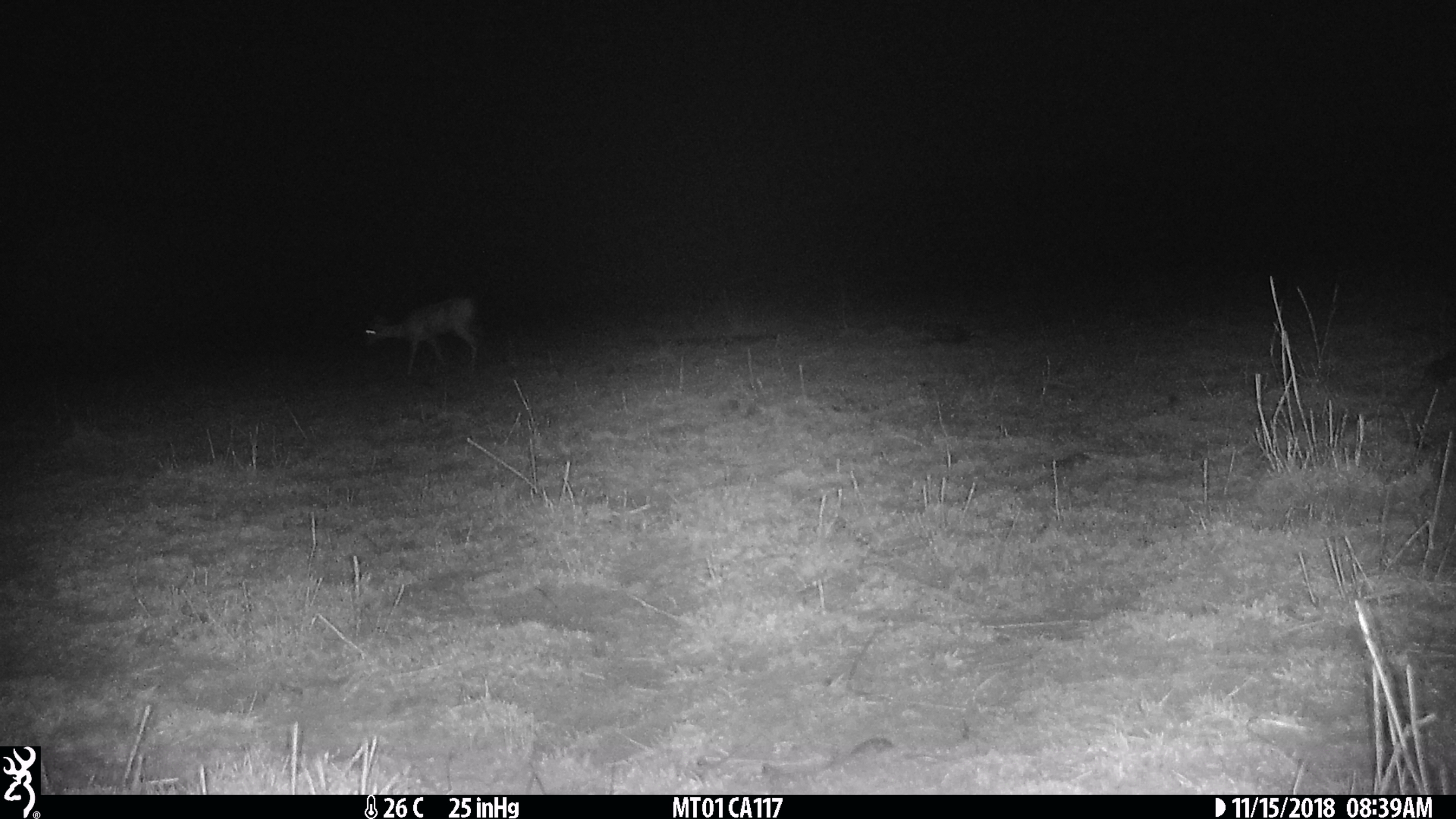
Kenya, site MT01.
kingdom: Animalia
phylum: Chordata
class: Mammalia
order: Artiodactyla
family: Bovidae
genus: Ourebia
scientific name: Ourebia ourebi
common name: oribi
Oribi (Ourebia ourebi).